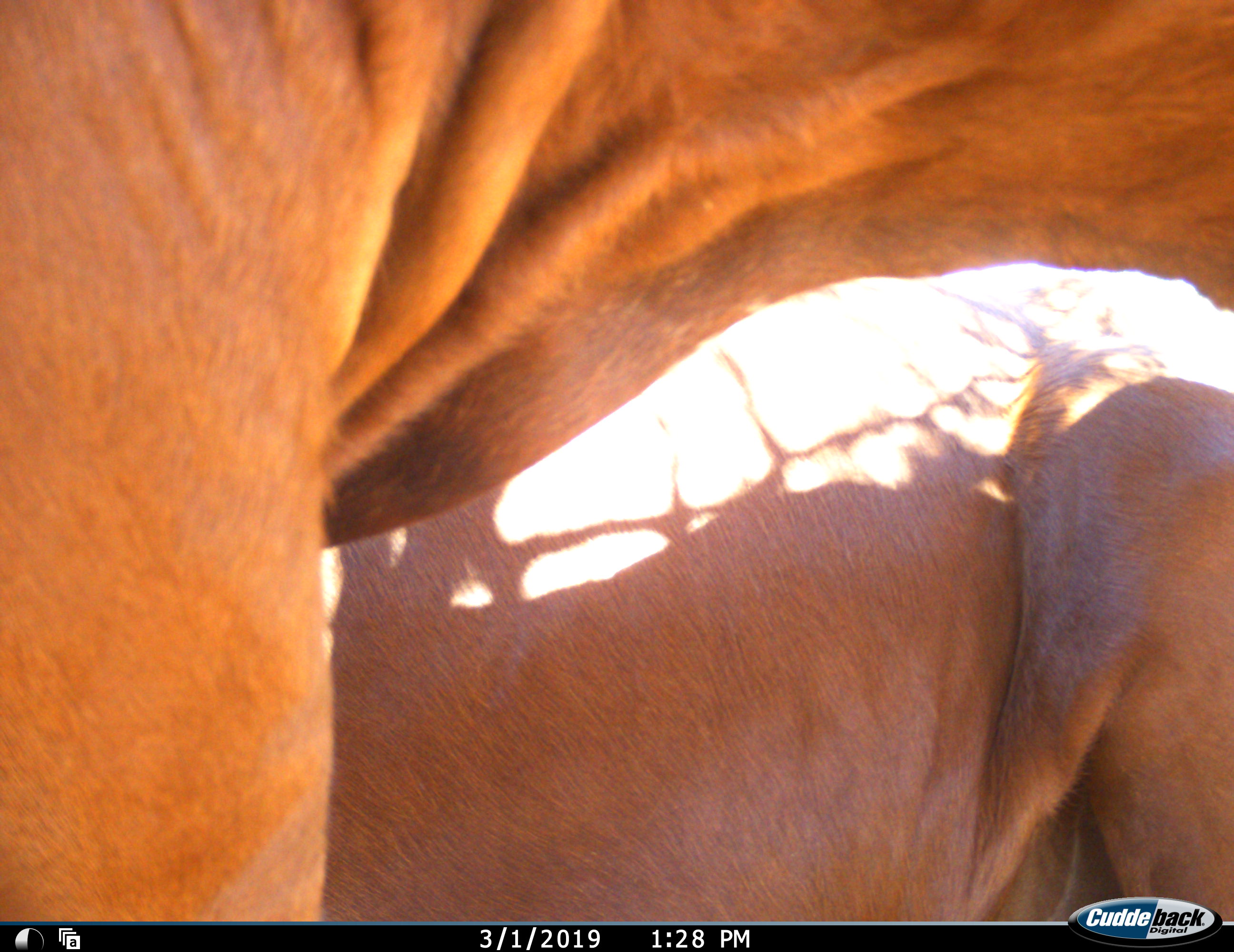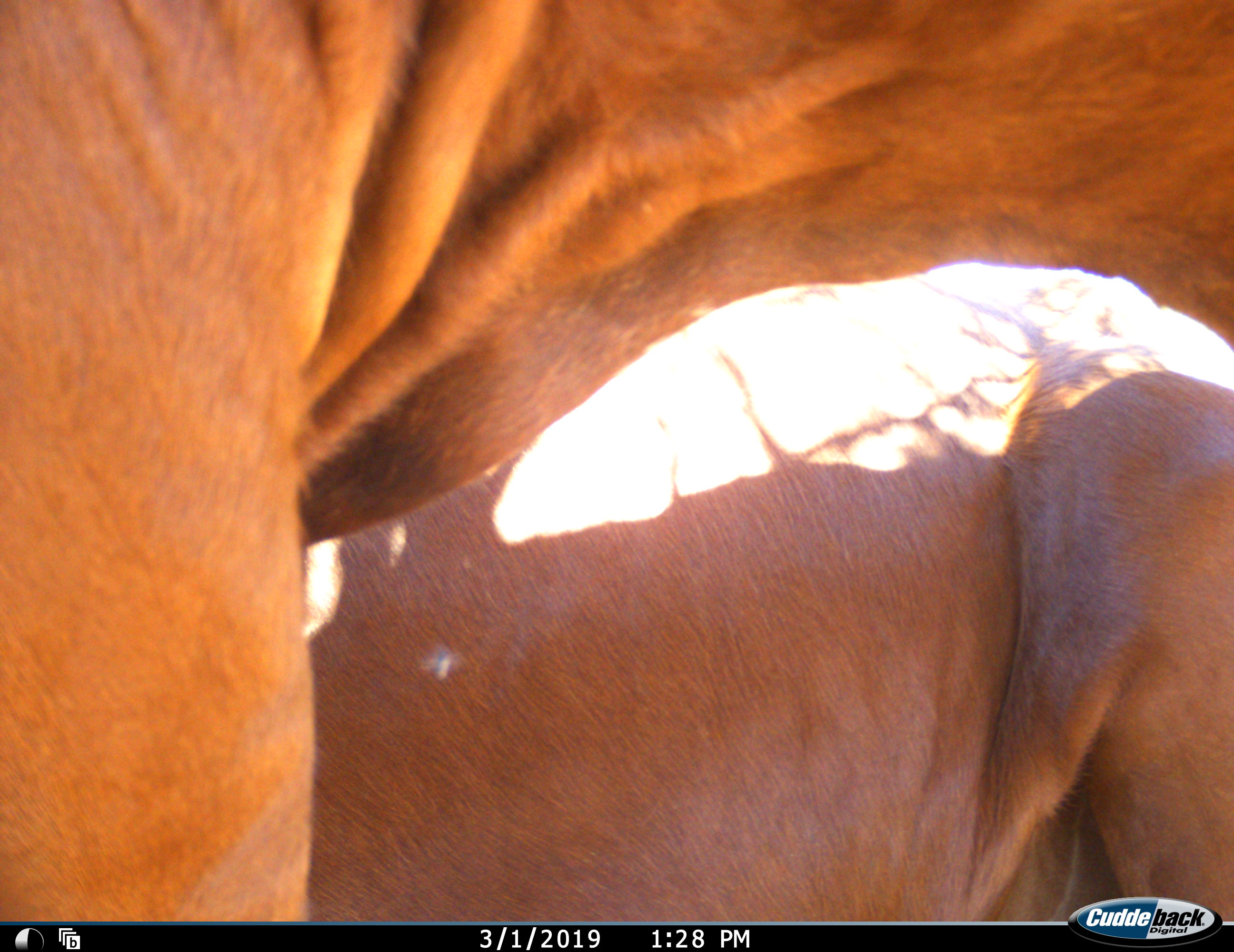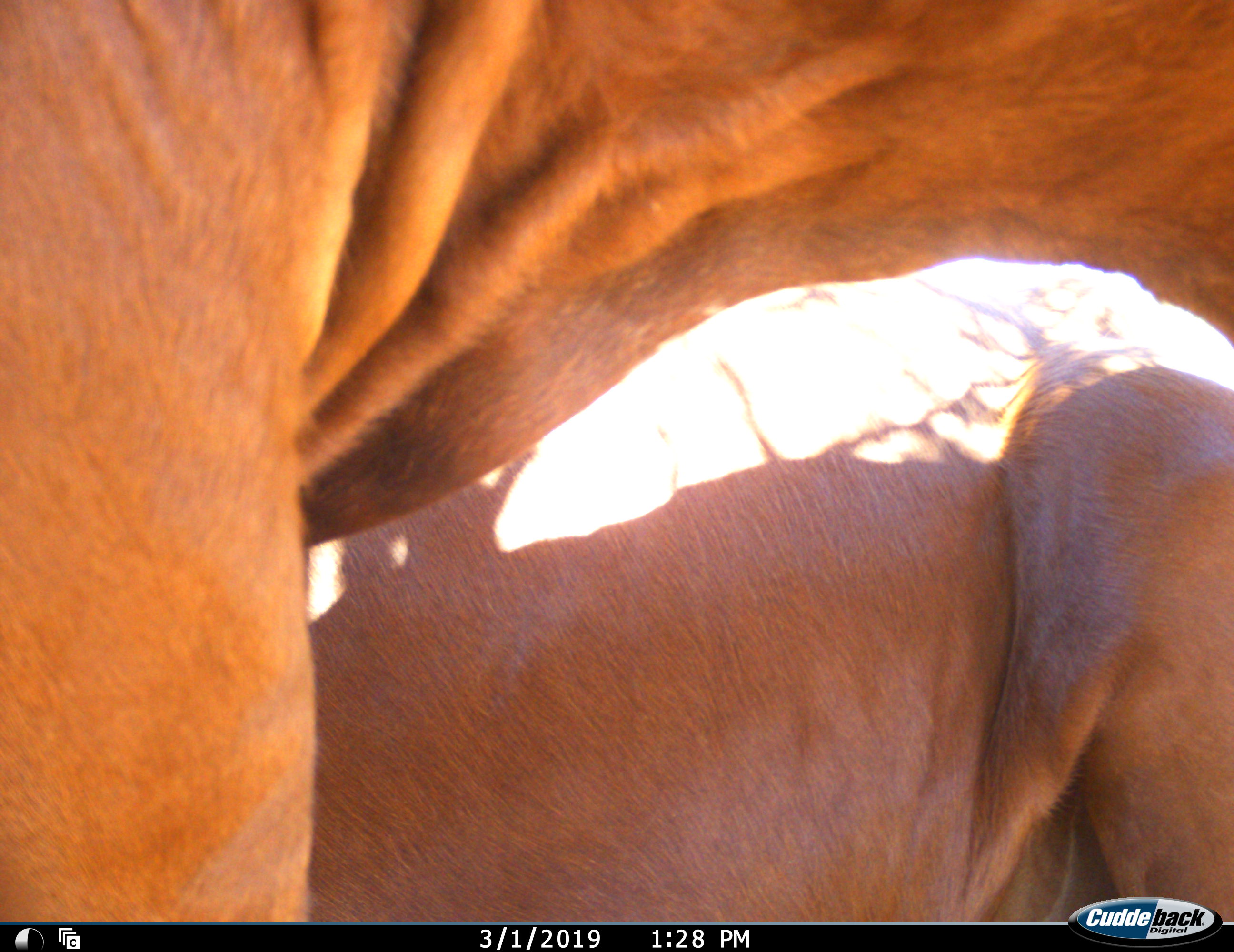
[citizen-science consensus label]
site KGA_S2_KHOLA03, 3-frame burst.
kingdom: Animalia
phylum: Chordata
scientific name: Vertebrata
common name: domestic animal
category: domesticanimal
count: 2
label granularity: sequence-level